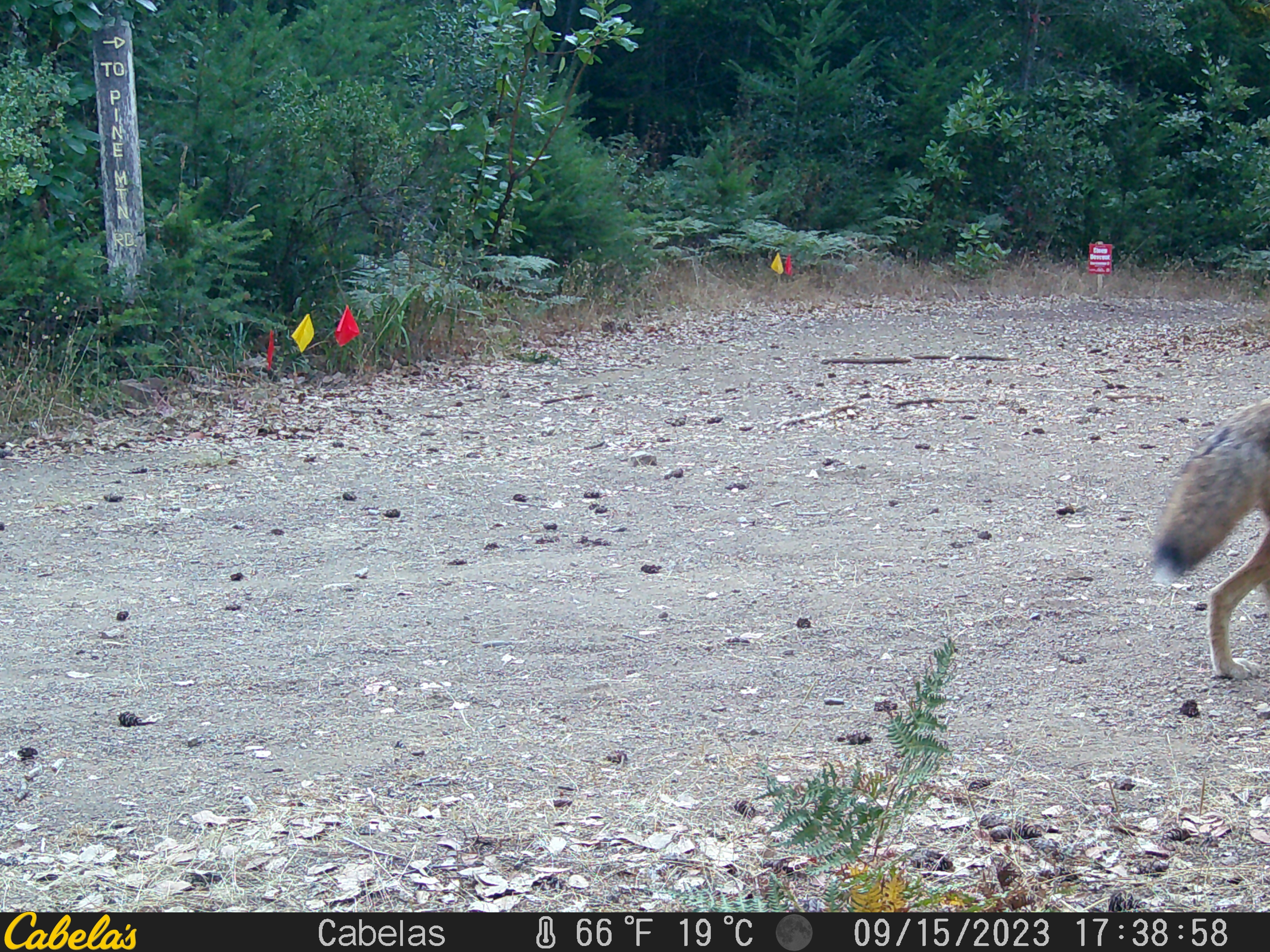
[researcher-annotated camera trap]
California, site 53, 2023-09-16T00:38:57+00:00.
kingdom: Animalia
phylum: Chordata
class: Mammalia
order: Carnivora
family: Canidae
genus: Canis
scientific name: Canis latrans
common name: coyote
Coyote (Canis latrans).